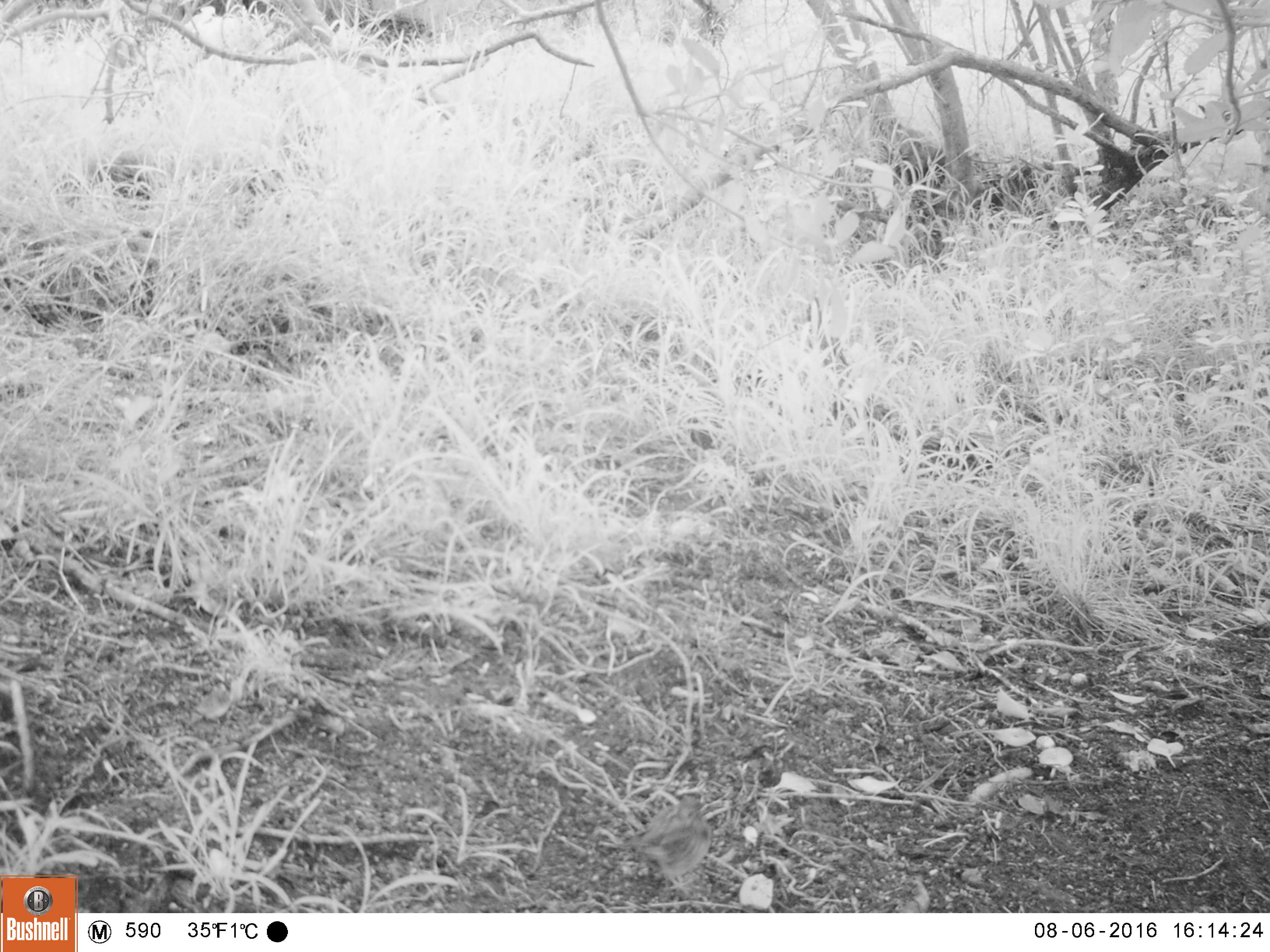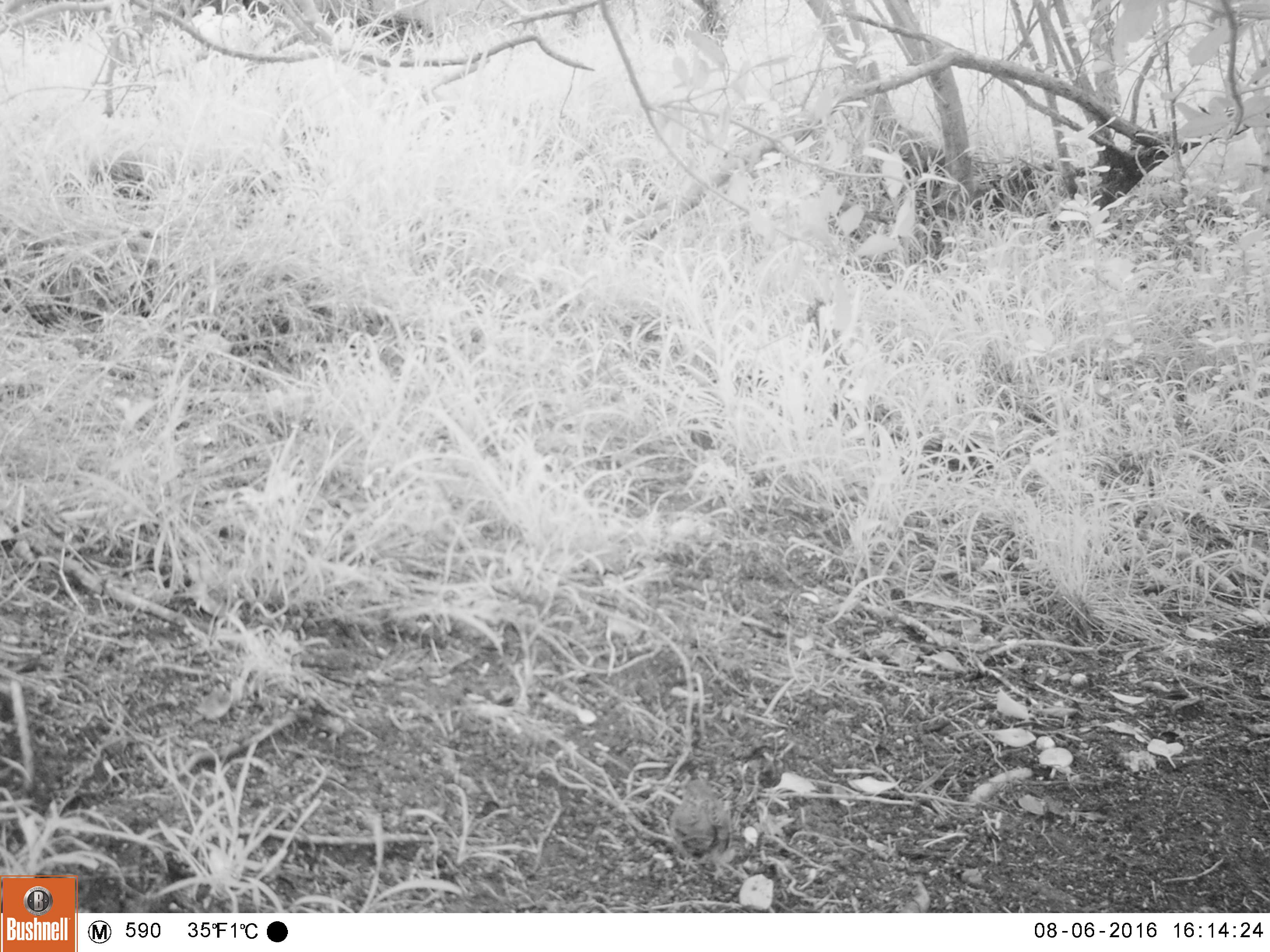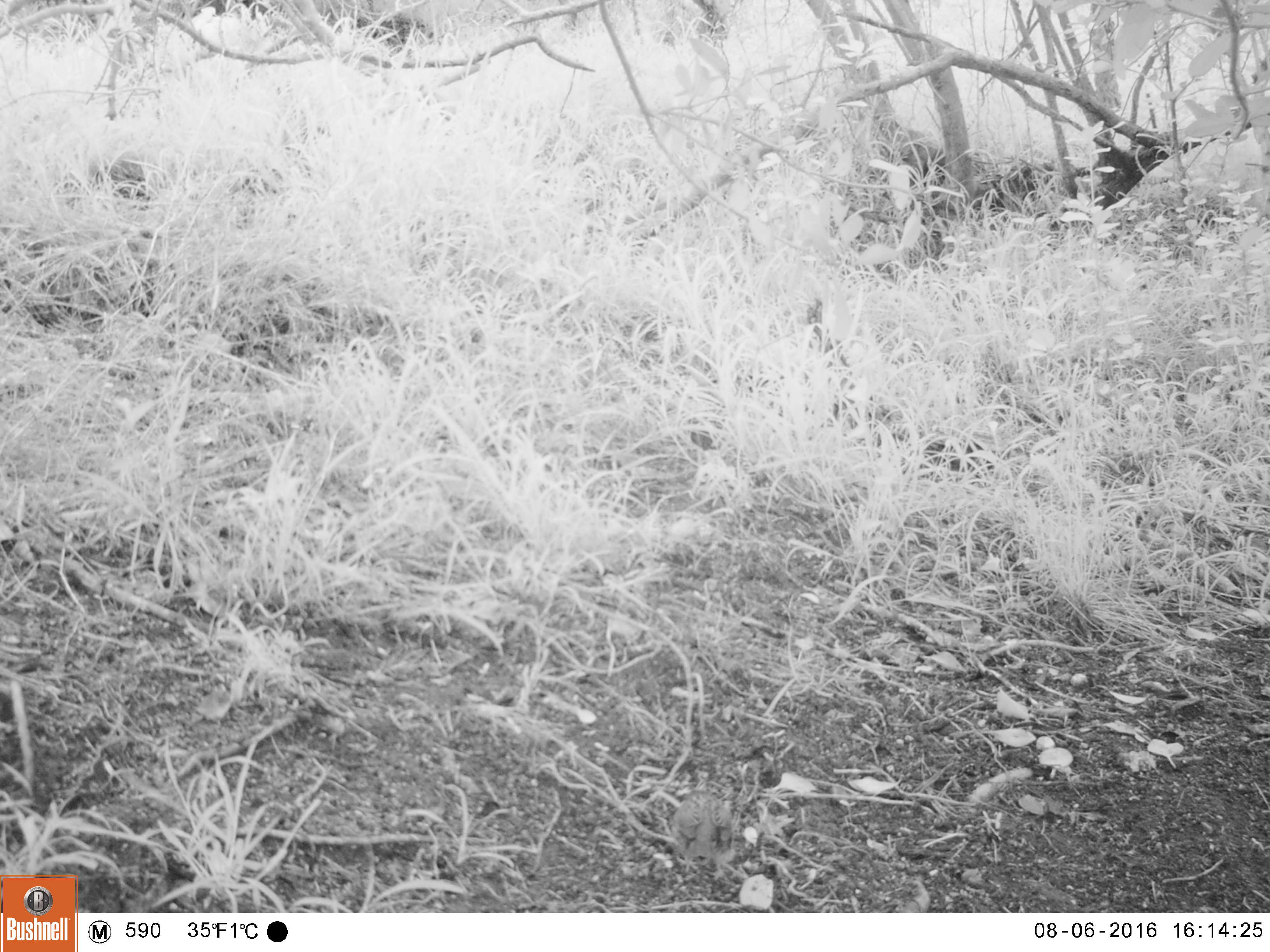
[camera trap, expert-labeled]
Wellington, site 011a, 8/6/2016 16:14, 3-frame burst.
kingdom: Animalia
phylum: Chordata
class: Aves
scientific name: Aves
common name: bird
Bird (Aves).